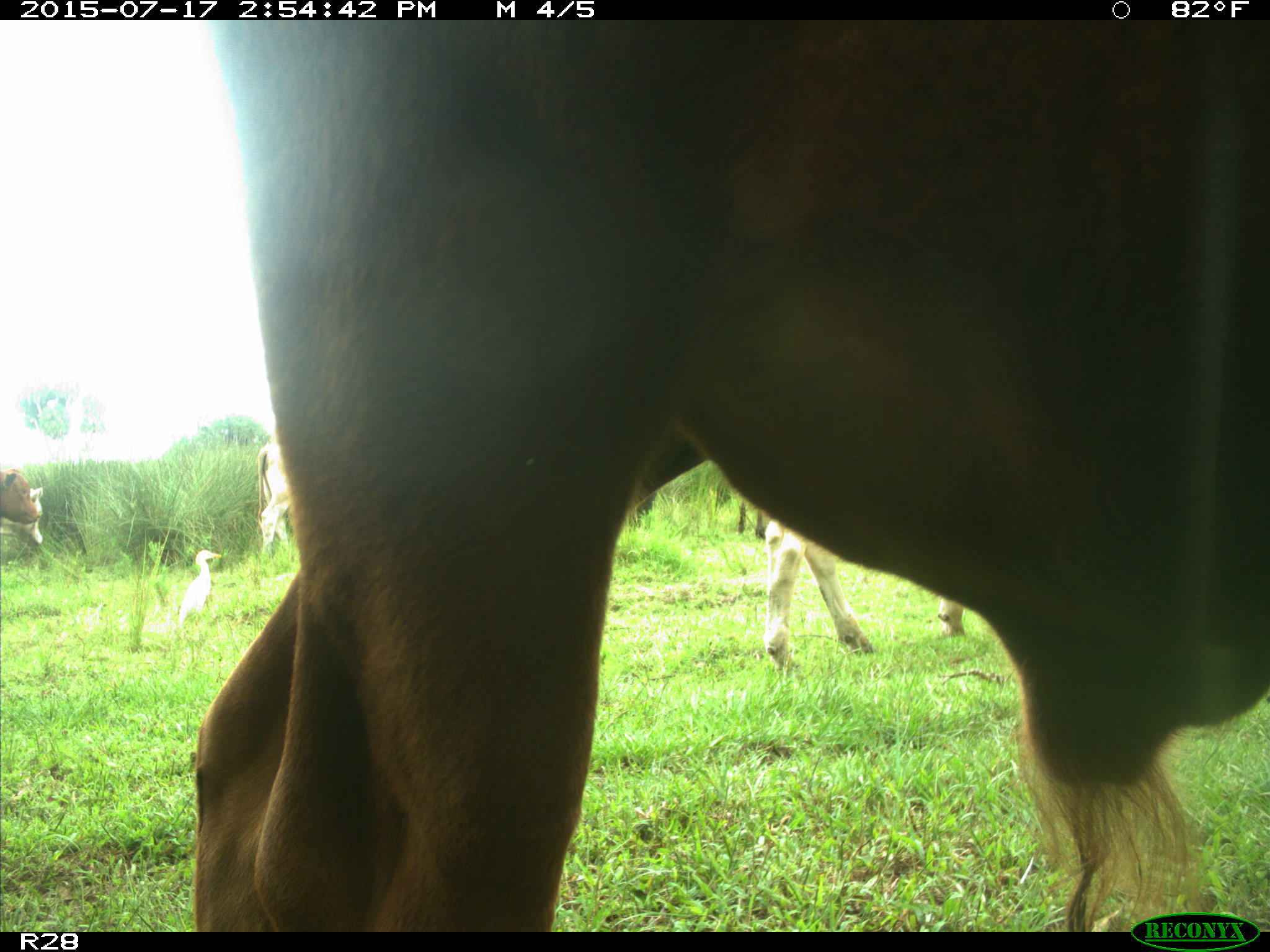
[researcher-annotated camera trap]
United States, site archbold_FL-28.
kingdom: Animalia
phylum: Chordata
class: Mammalia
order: Artiodactyla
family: Bovidae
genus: Bos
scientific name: Bos taurus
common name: domestic cow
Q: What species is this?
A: Bos taurus (domestic cow).